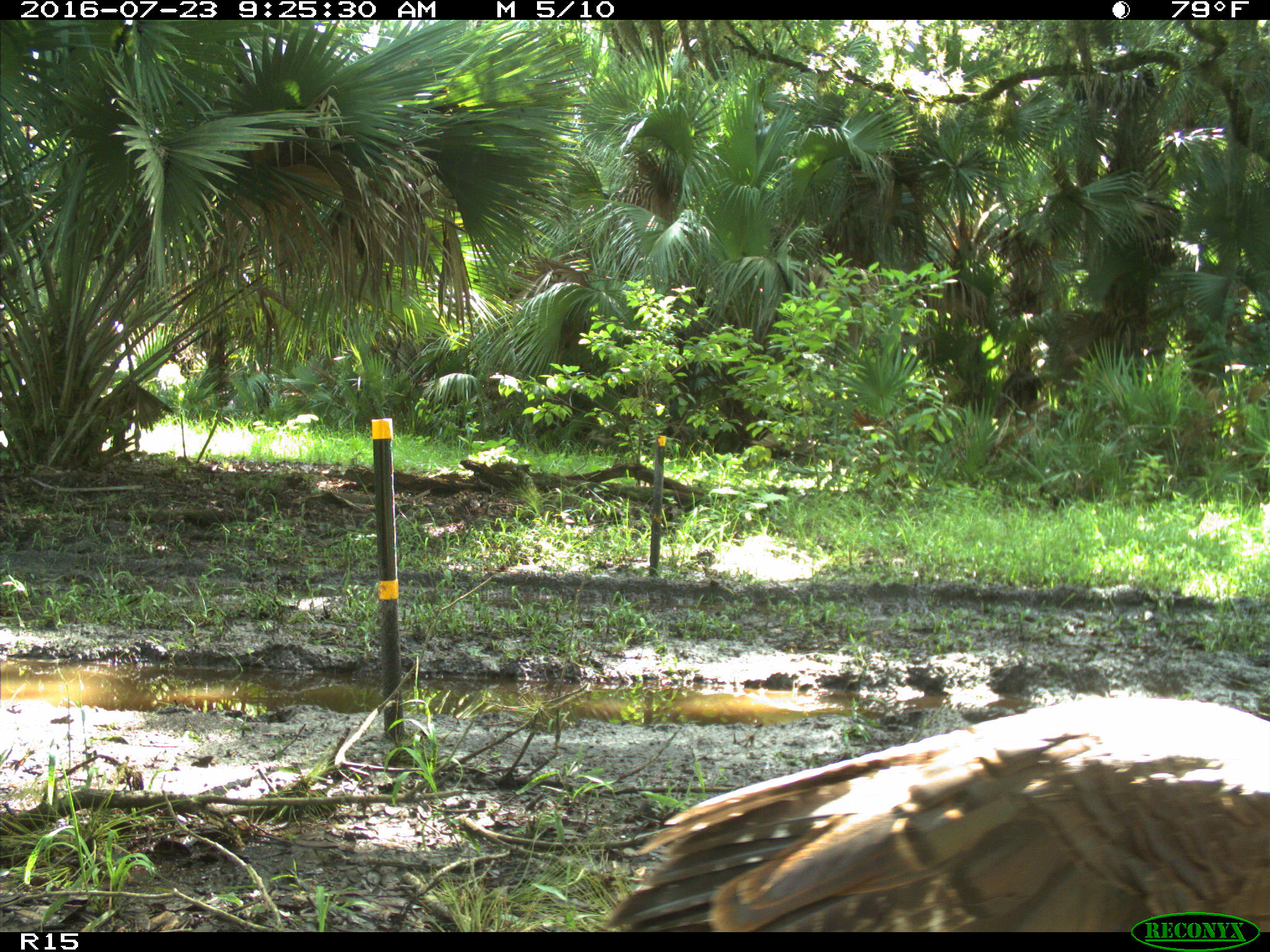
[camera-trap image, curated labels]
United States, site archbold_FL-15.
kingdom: Animalia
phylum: Chordata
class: Aves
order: Galliformes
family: Phasianidae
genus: Meleagris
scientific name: Meleagris gallopavo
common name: wild turkey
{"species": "Meleagris gallopavo (wild turkey)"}